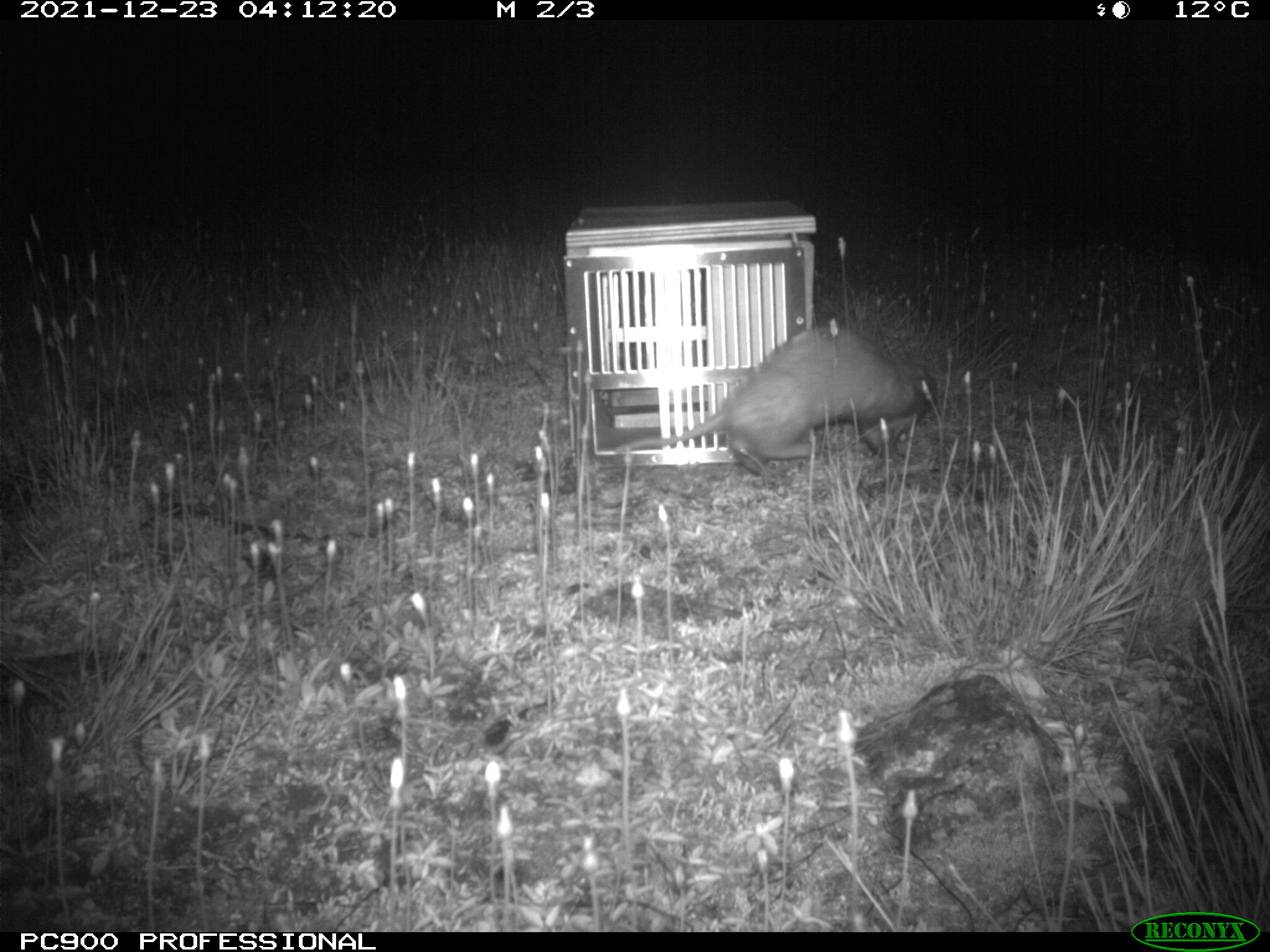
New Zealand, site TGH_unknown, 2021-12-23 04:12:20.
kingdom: Animalia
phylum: Chordata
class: Mammalia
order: Carnivora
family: Mustelidae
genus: Mustela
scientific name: Mustela furo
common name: ferret